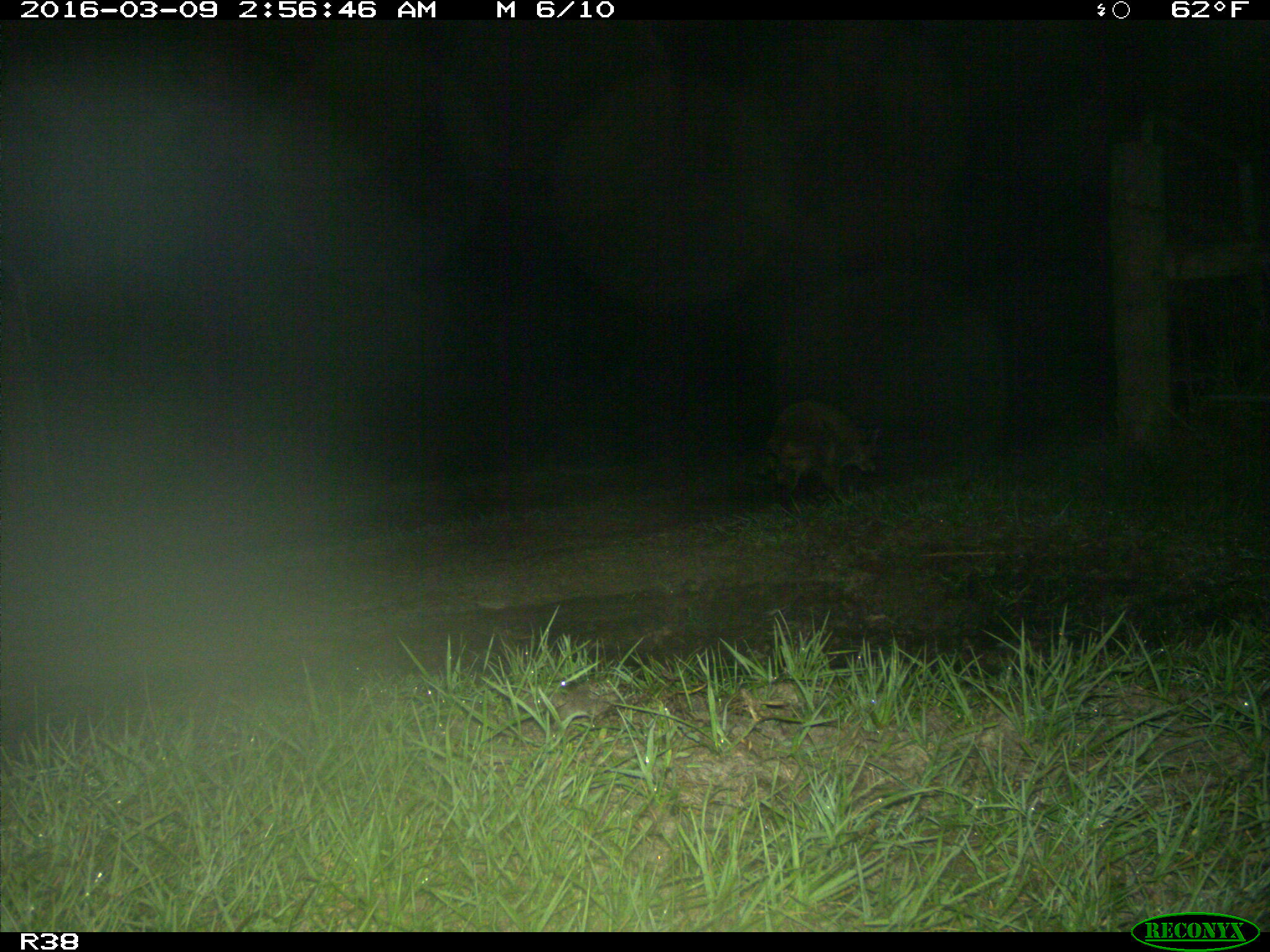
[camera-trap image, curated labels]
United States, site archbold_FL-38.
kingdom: Animalia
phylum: Chordata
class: Mammalia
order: Carnivora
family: Procyonidae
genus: Procyon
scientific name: Procyon lotor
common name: common raccoon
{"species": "Procyon lotor (common raccoon)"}